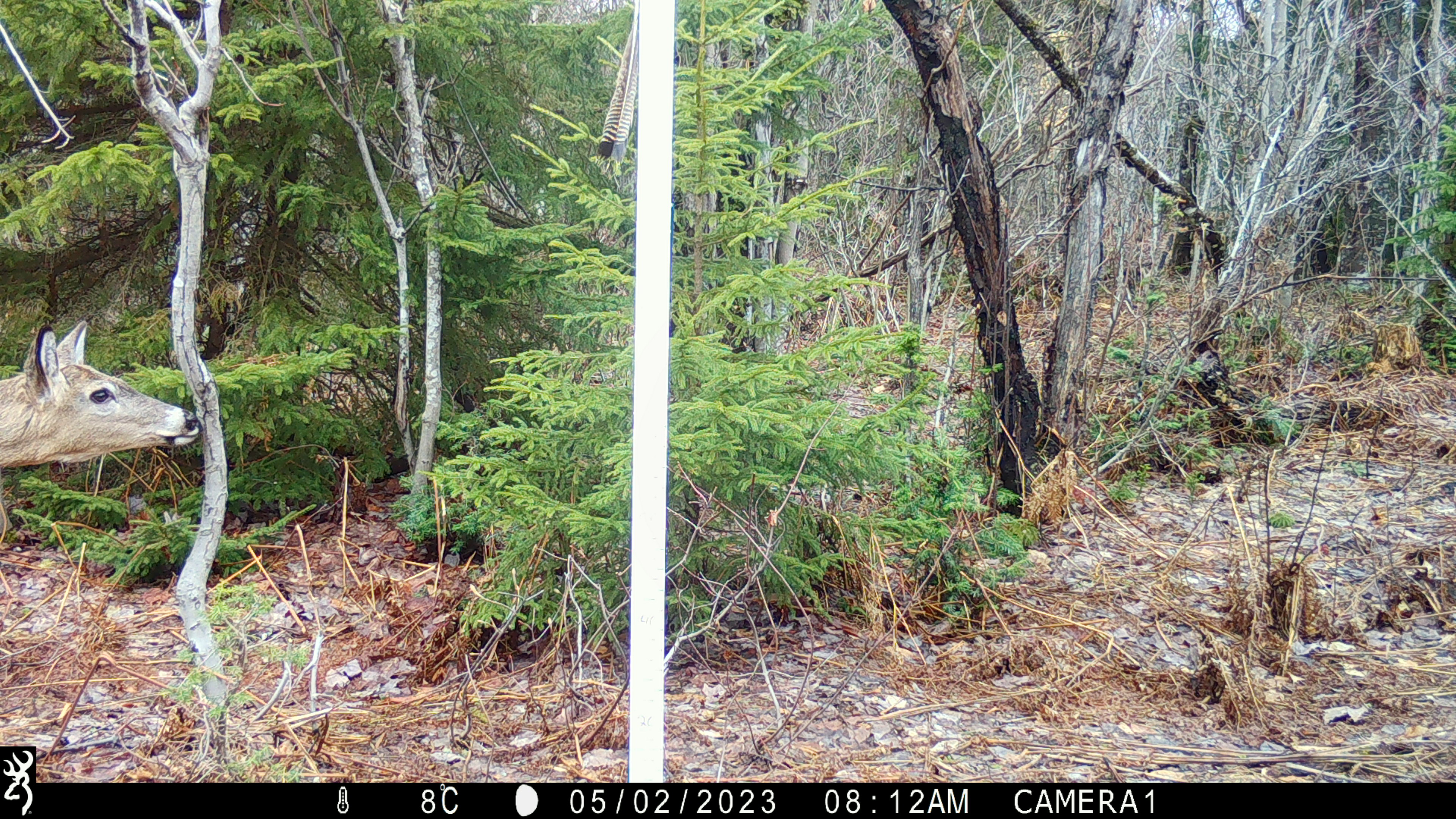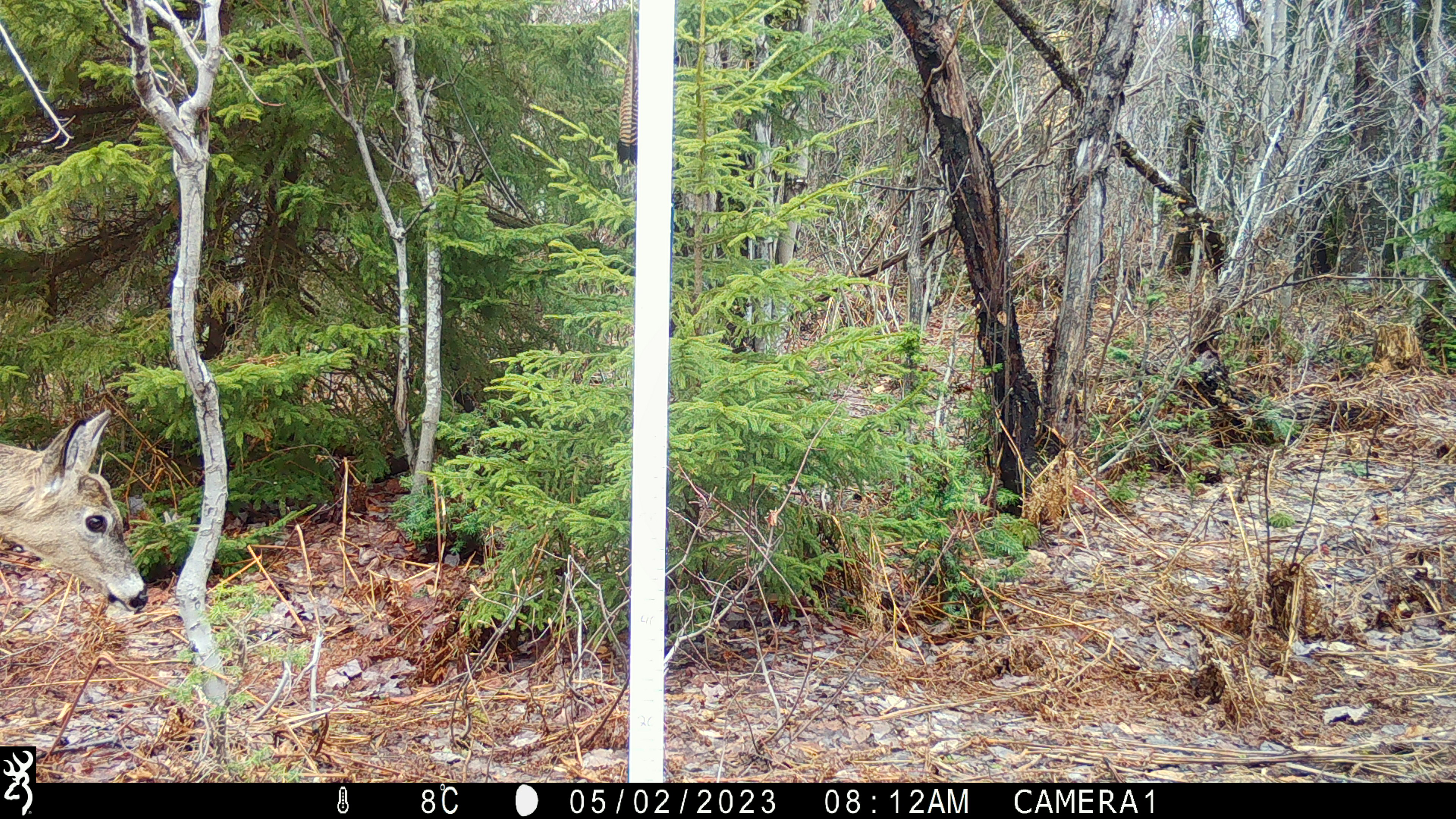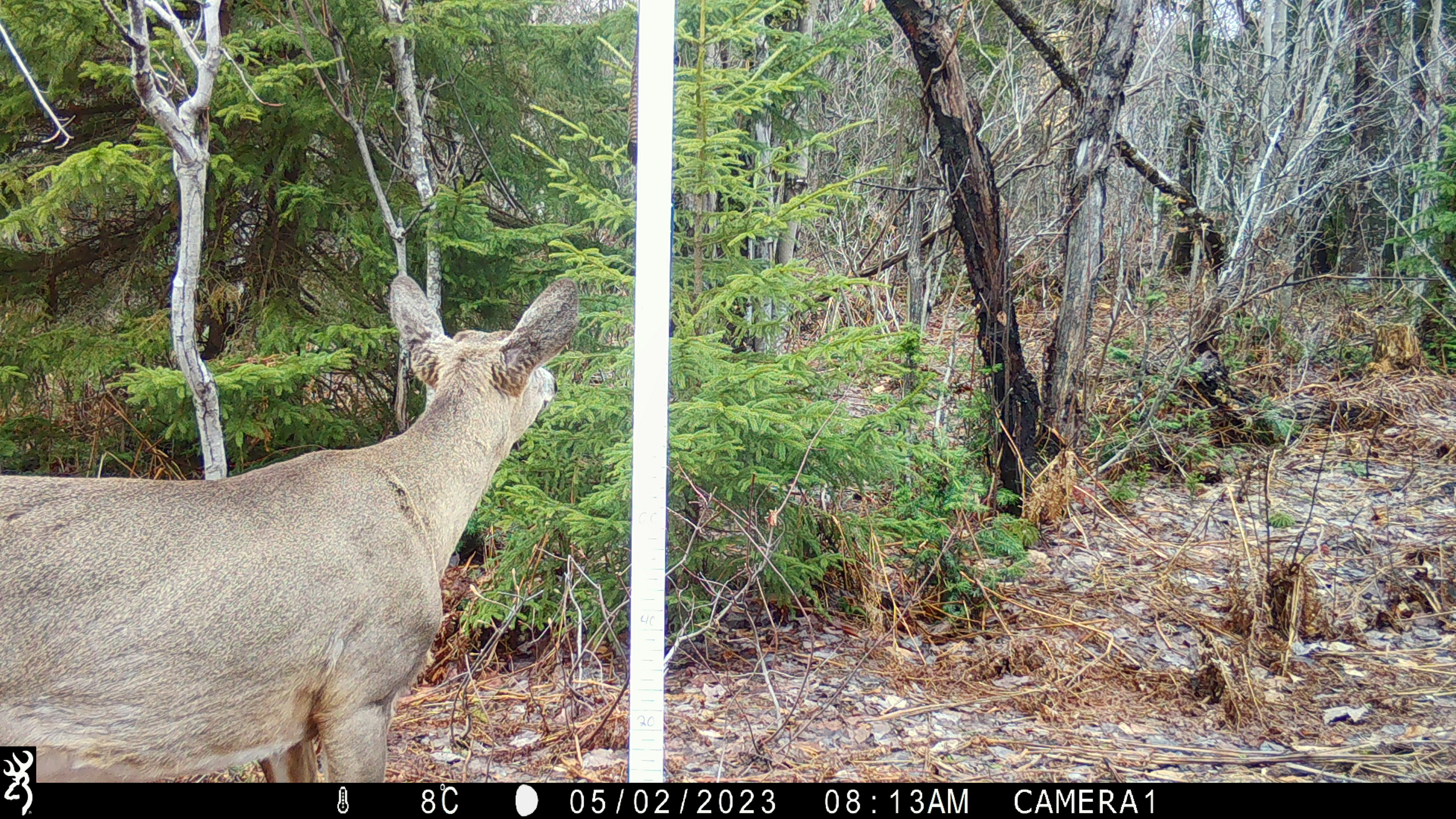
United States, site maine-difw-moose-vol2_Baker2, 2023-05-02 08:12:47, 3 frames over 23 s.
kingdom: Animalia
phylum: Chordata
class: Mammalia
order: Artiodactyla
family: Cervidae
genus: Odocoileus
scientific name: Odocoileus virginianus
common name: white-tailed deer